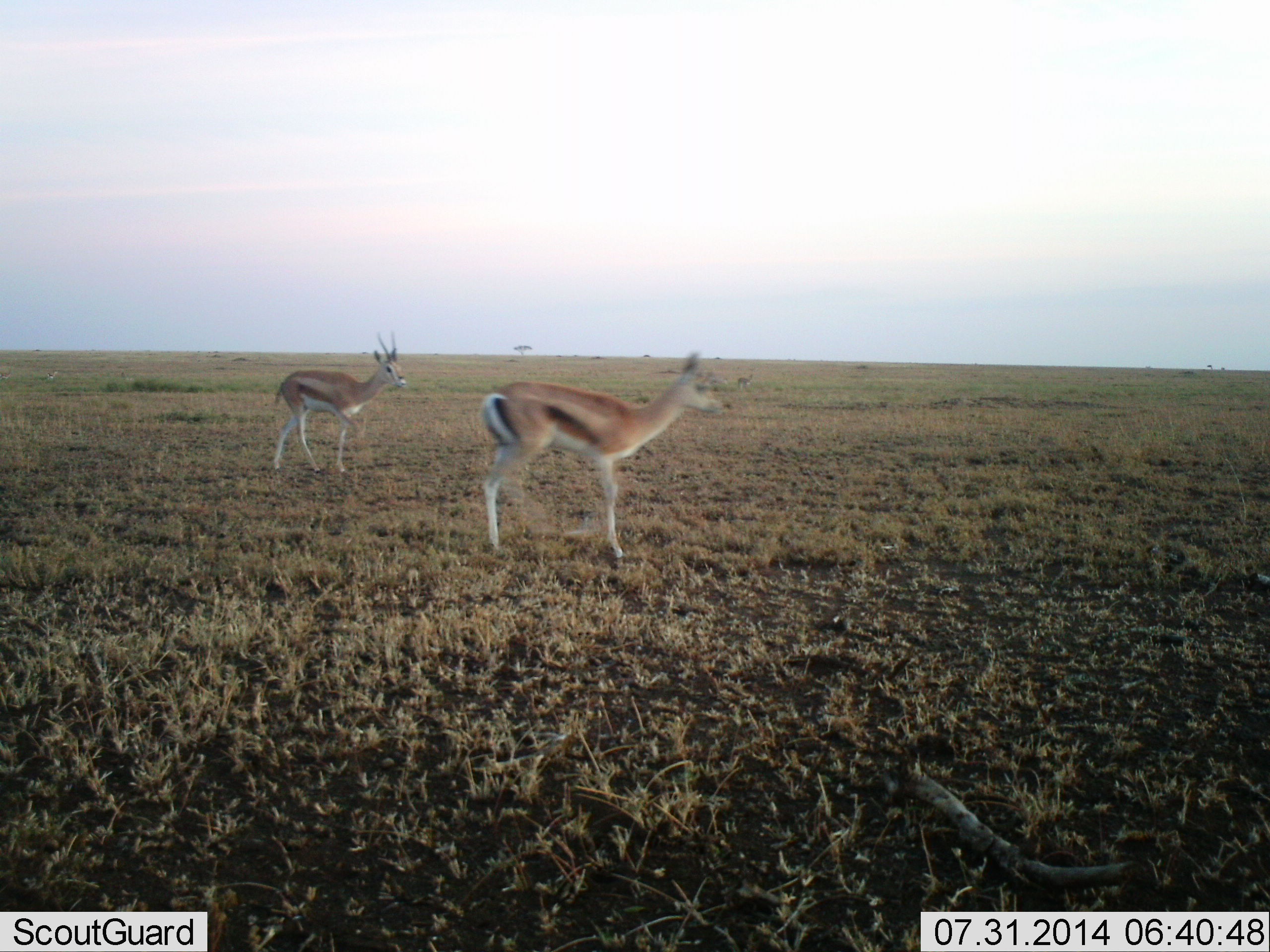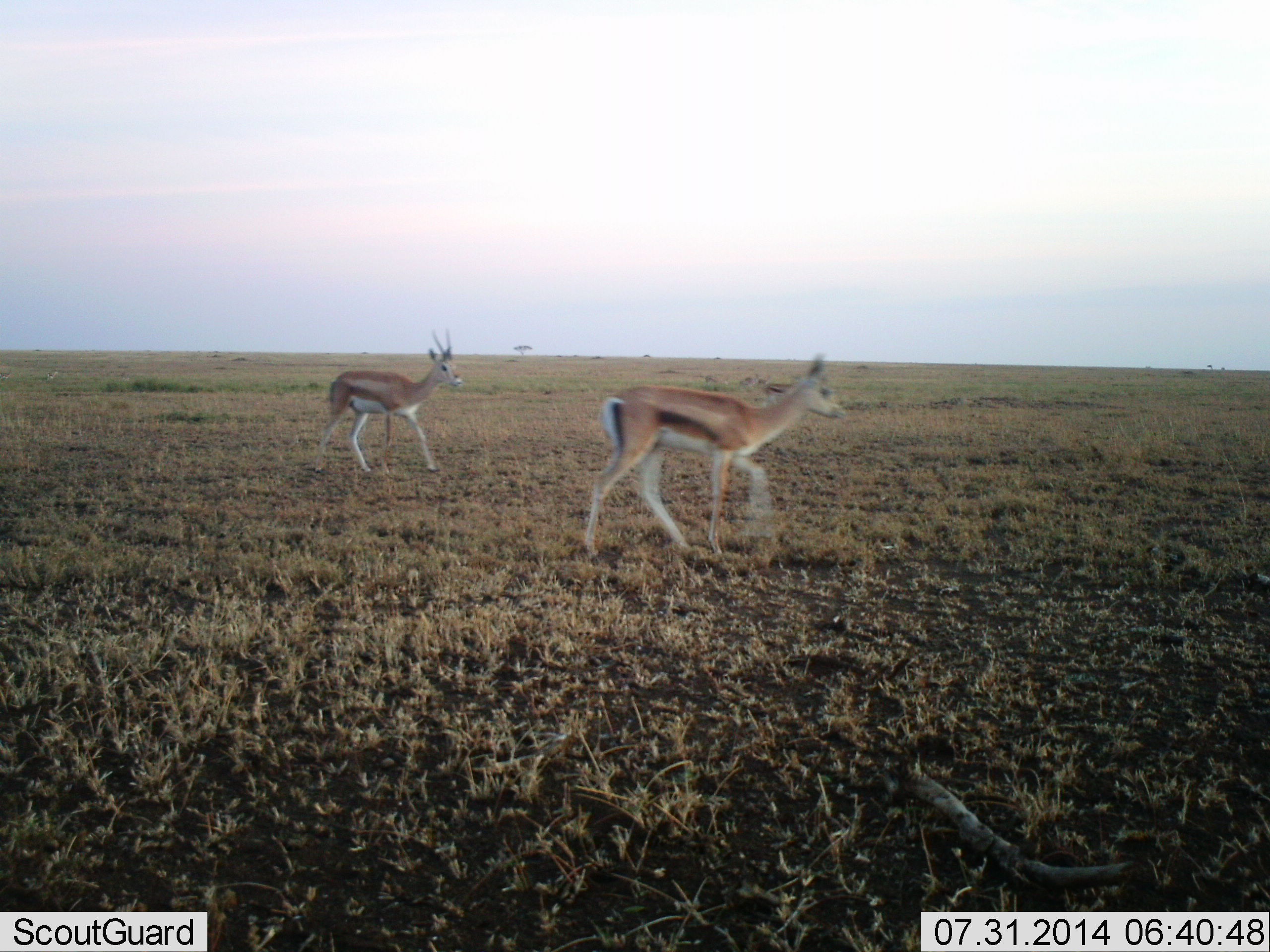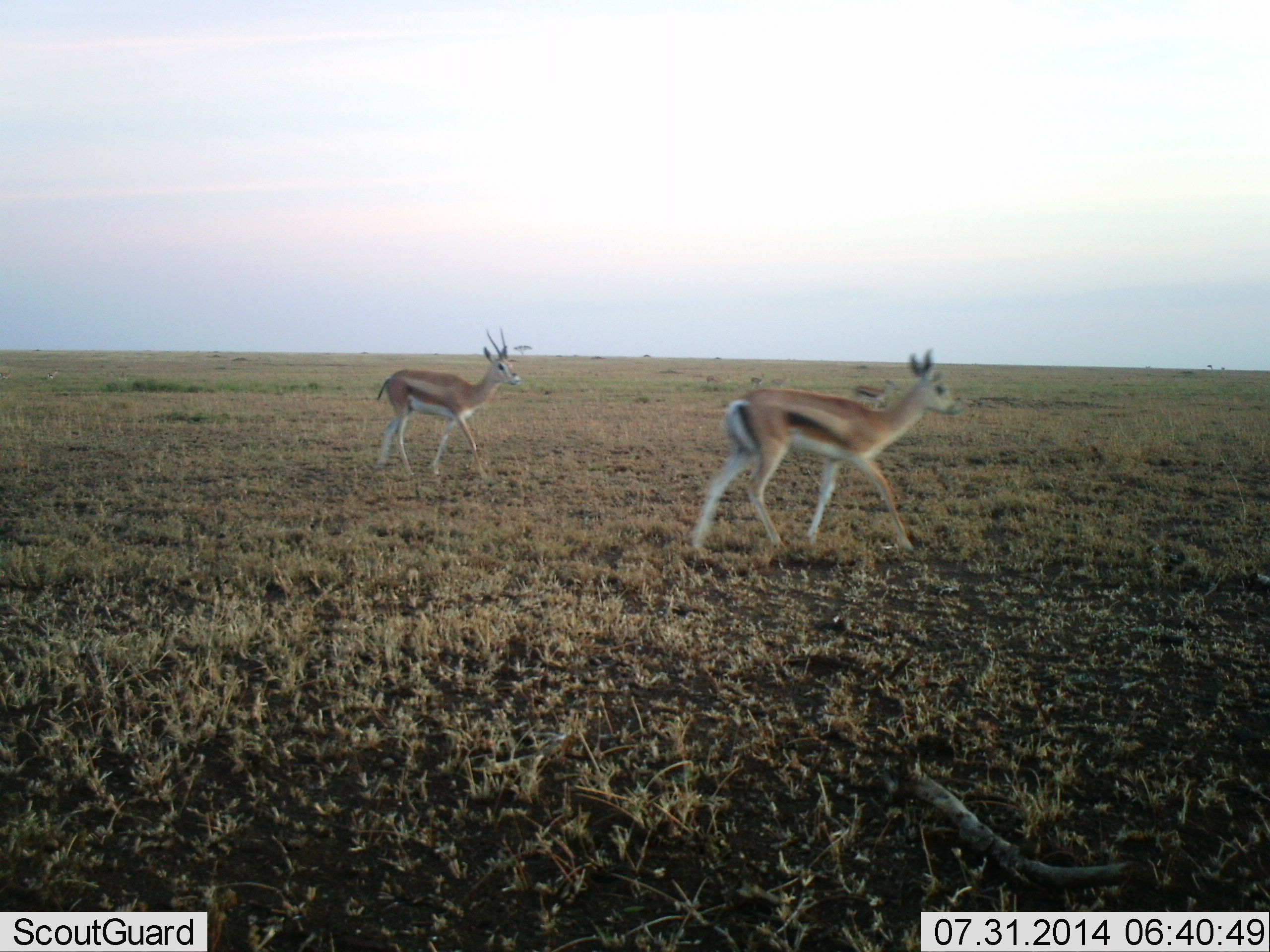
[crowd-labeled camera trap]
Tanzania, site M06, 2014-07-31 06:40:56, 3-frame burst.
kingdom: Animalia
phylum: Chordata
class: Mammalia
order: Artiodactyla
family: Bovidae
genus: Eudorcas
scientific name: Eudorcas thomsonii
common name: thomson's gazelle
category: gazellethomsons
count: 2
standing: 10%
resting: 0%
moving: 100%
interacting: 0%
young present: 10%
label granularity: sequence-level